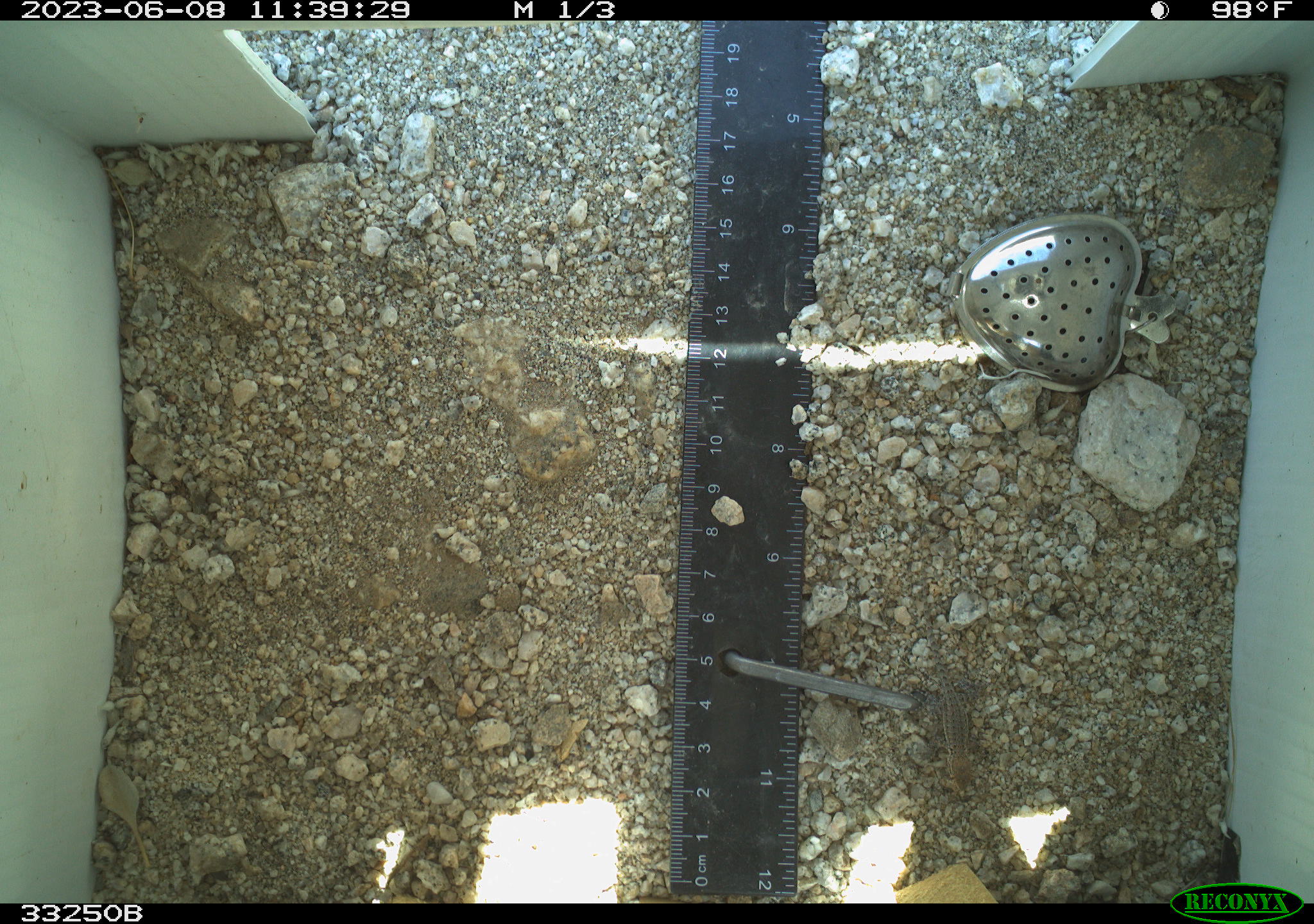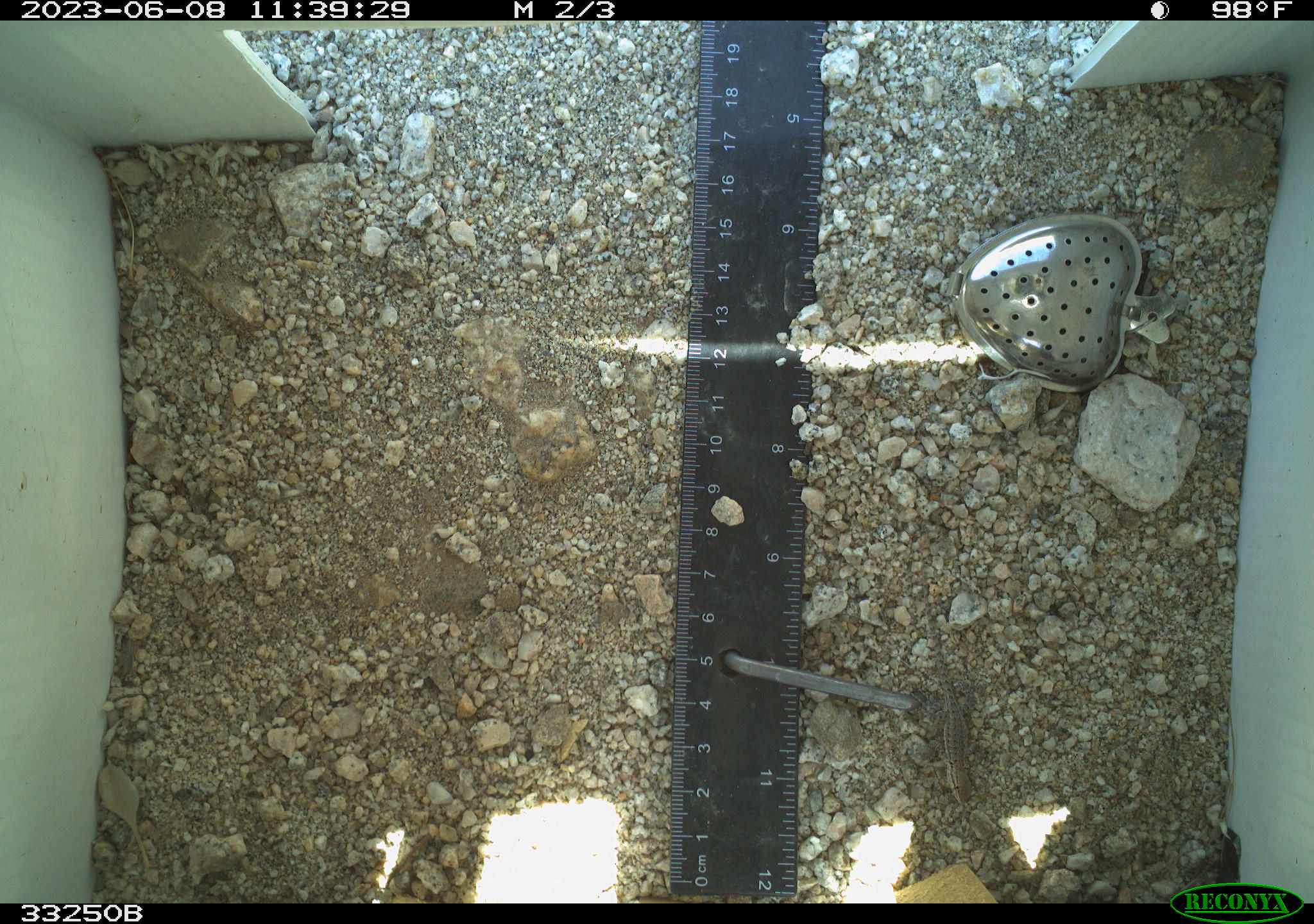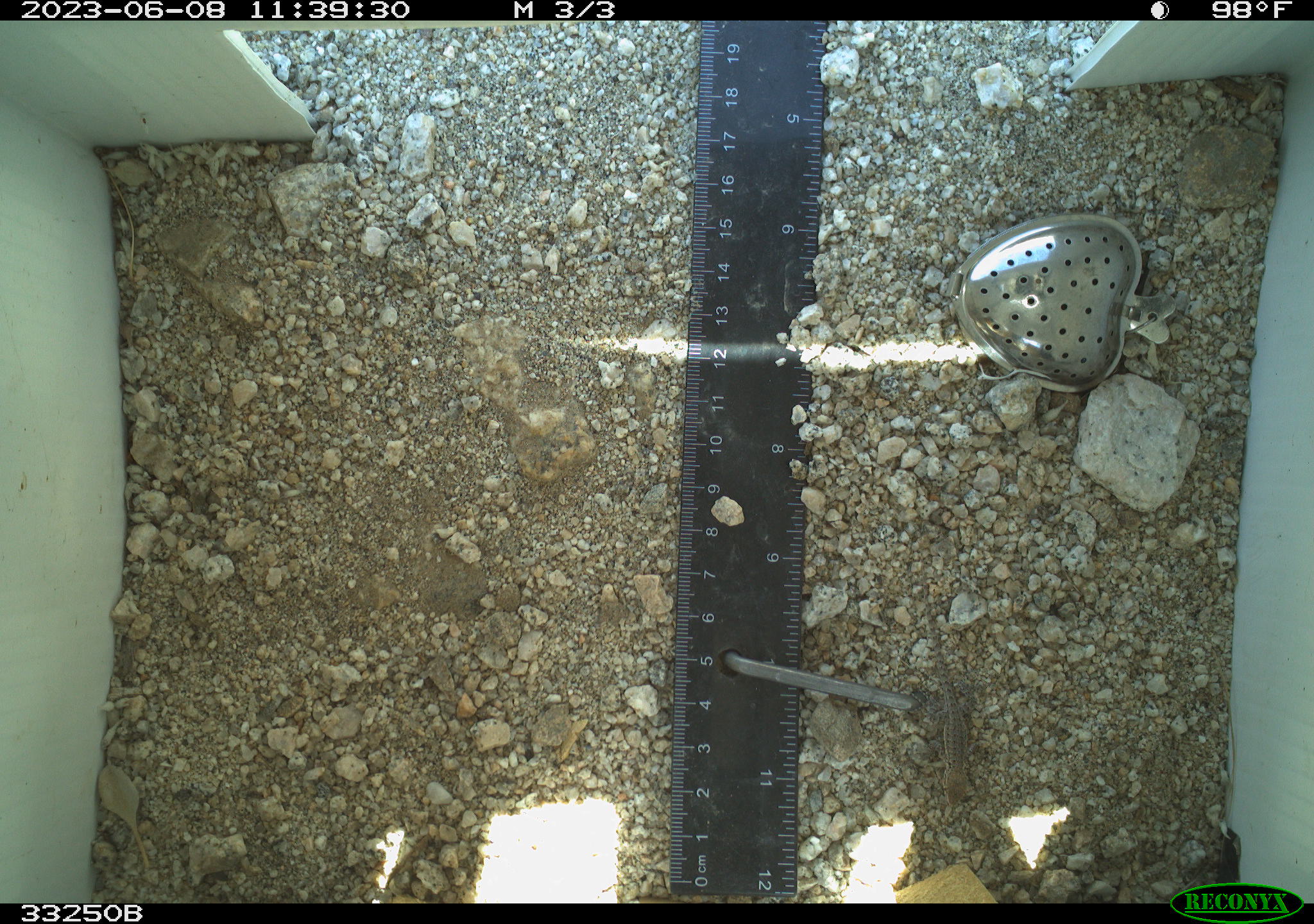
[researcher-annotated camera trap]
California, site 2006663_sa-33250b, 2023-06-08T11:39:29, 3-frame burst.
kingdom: Animalia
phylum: Chordata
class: Reptilia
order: Squamata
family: Phrynosomatidae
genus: Sceloporus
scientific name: Sceloporus graciosus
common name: common sagebrush lizard